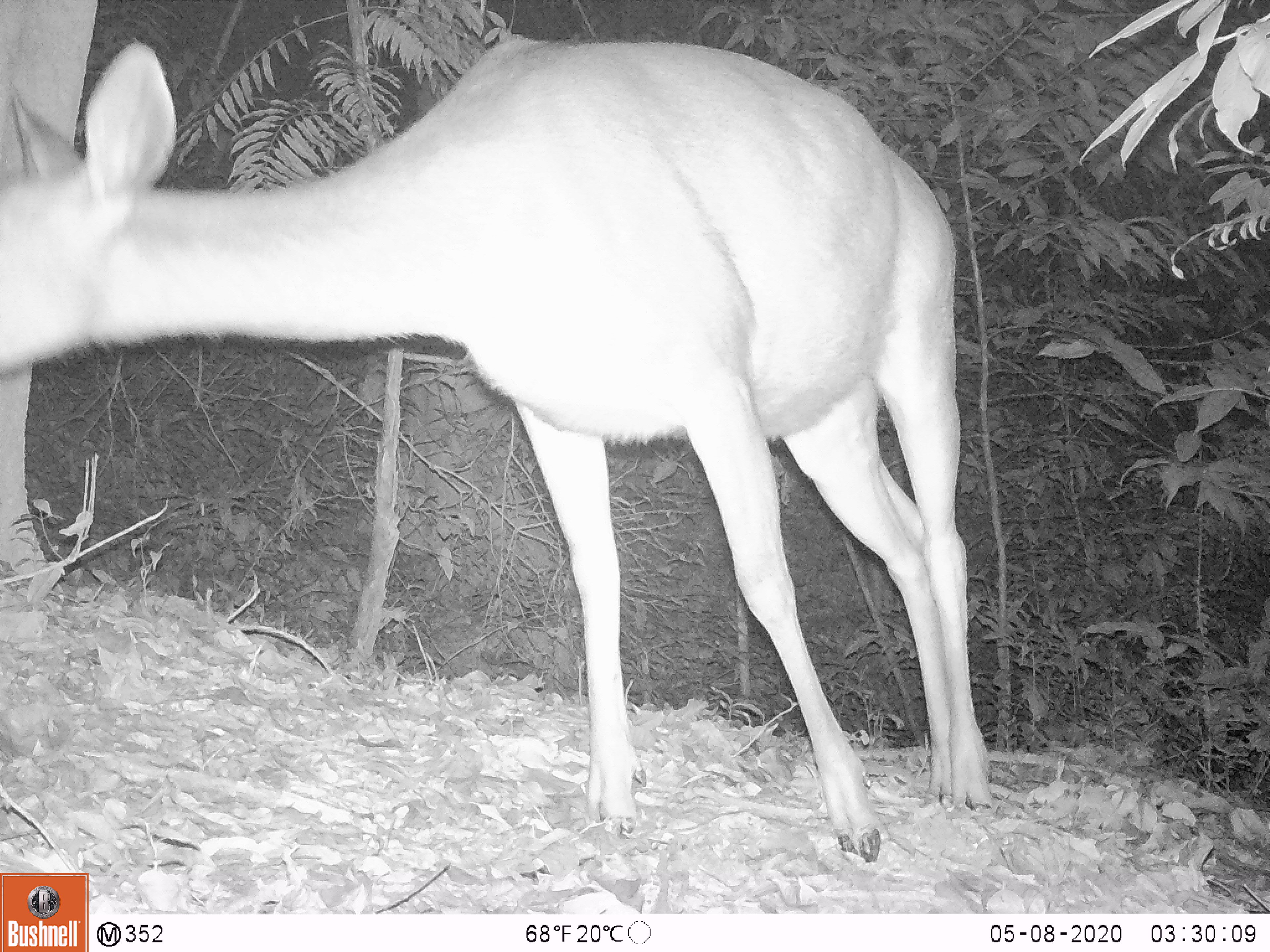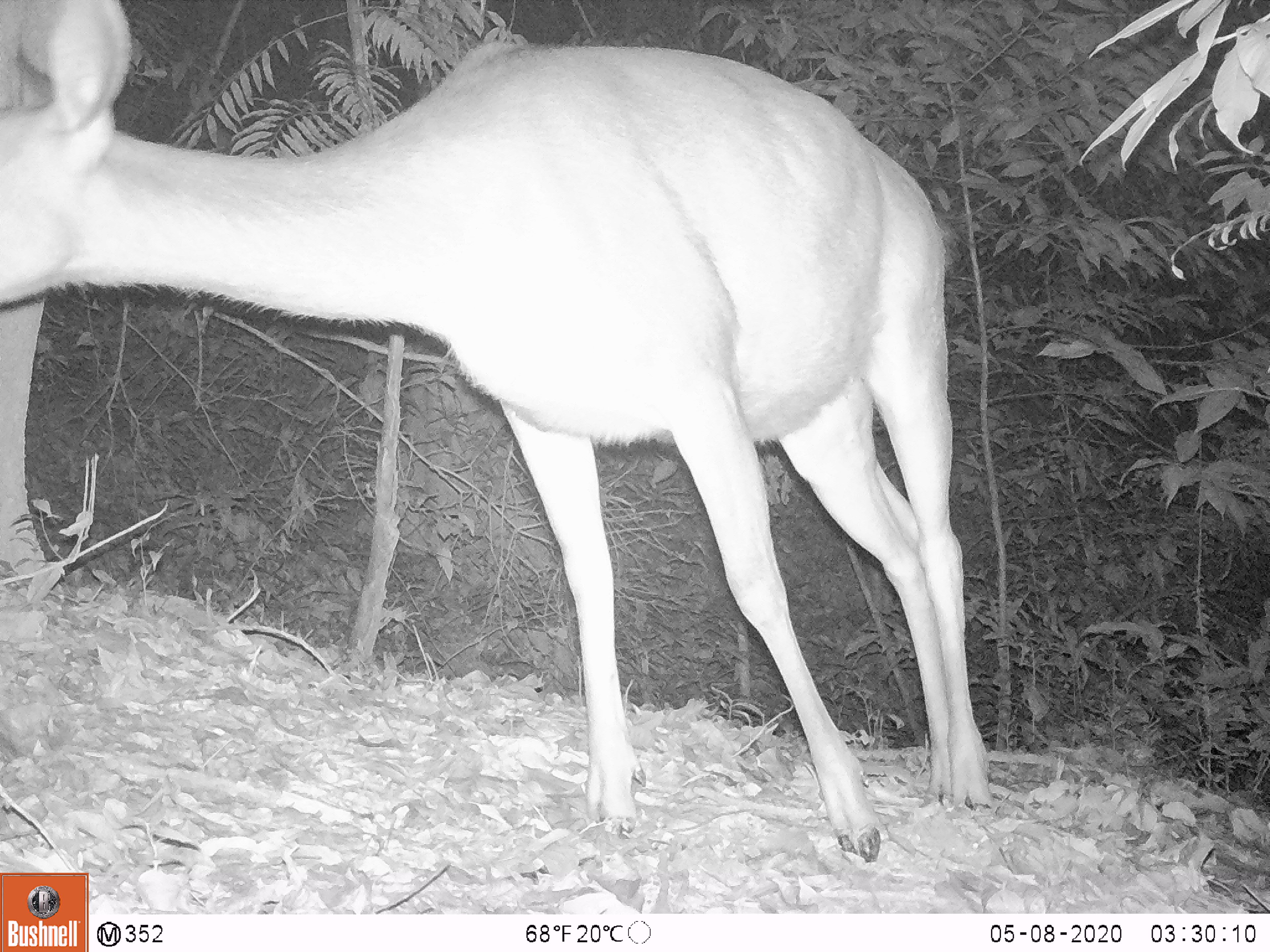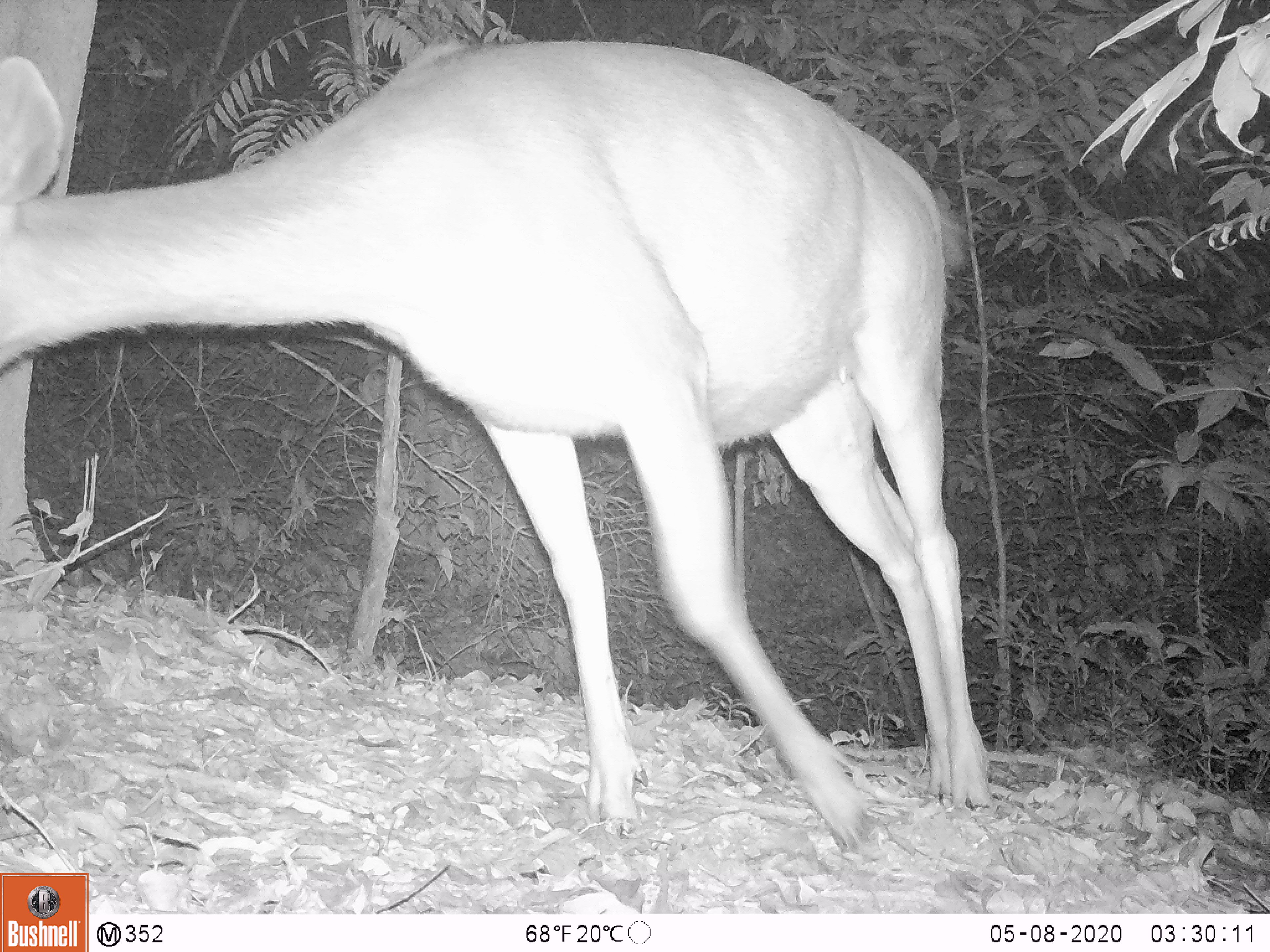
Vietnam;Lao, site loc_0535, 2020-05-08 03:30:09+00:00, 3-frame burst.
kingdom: Animalia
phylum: Chordata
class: Mammalia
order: Artiodactyla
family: Cervidae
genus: Rusa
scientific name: Rusa unicolor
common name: sambar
Sambar (Rusa unicolor). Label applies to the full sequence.